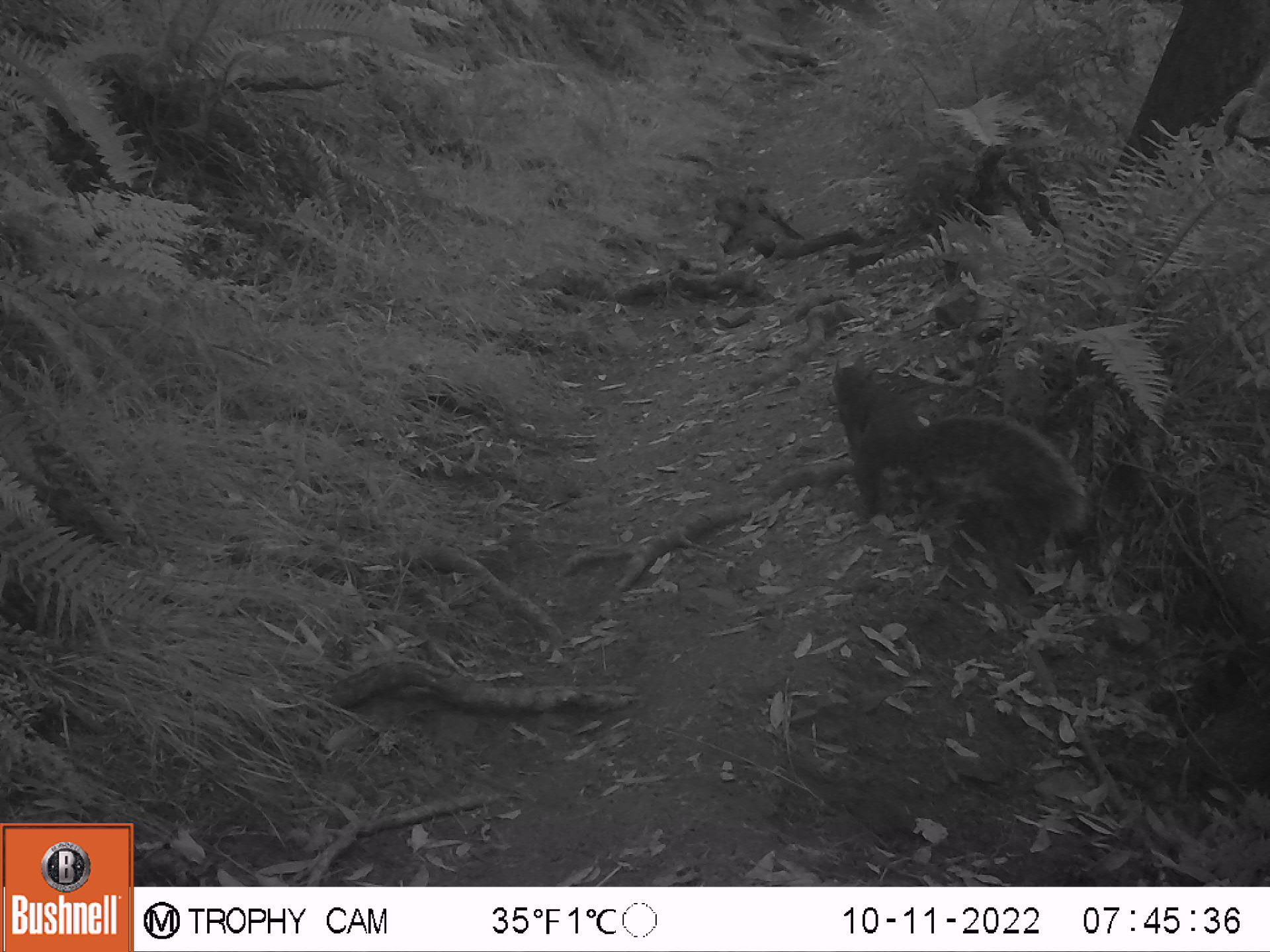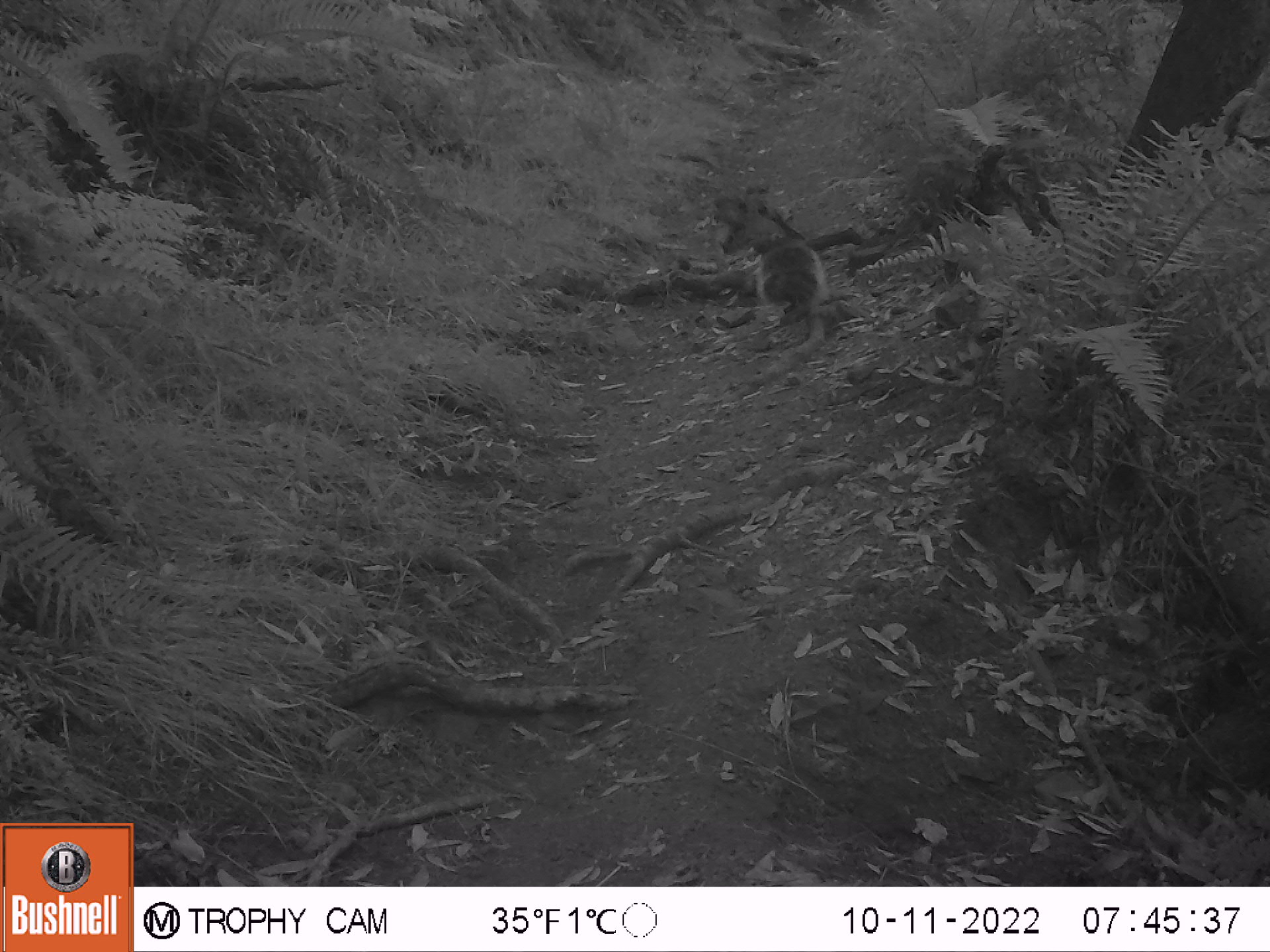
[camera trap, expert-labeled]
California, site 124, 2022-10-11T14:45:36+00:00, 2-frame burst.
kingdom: Animalia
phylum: Chordata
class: Mammalia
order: Rodentia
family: Sciuridae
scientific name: Sciuridae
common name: squirrel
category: unknown squirrel